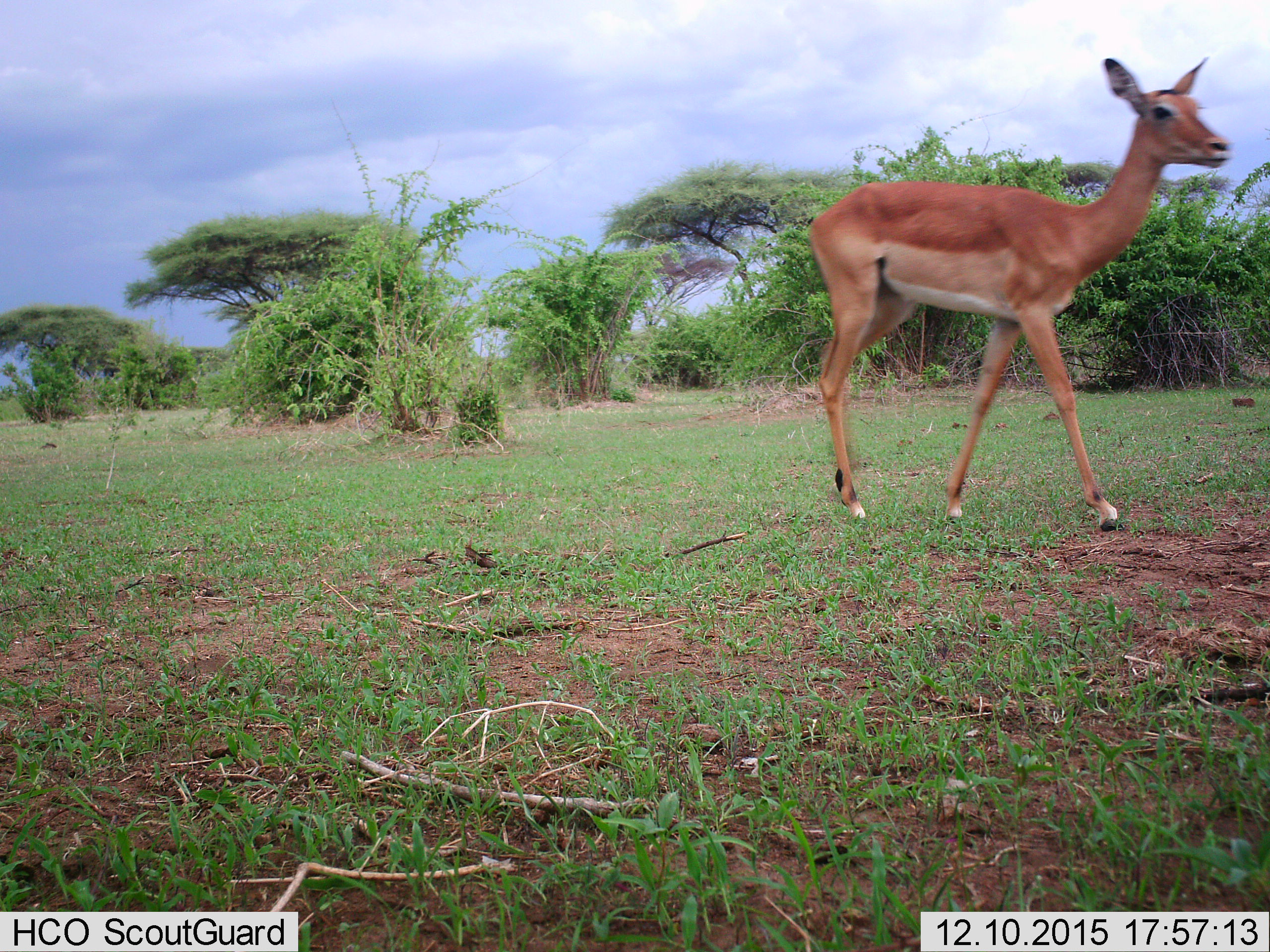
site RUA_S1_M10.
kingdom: Animalia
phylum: Chordata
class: Mammalia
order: Artiodactyla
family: Bovidae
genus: Aepyceros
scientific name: Aepyceros melampus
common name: impala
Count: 1.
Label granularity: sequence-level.